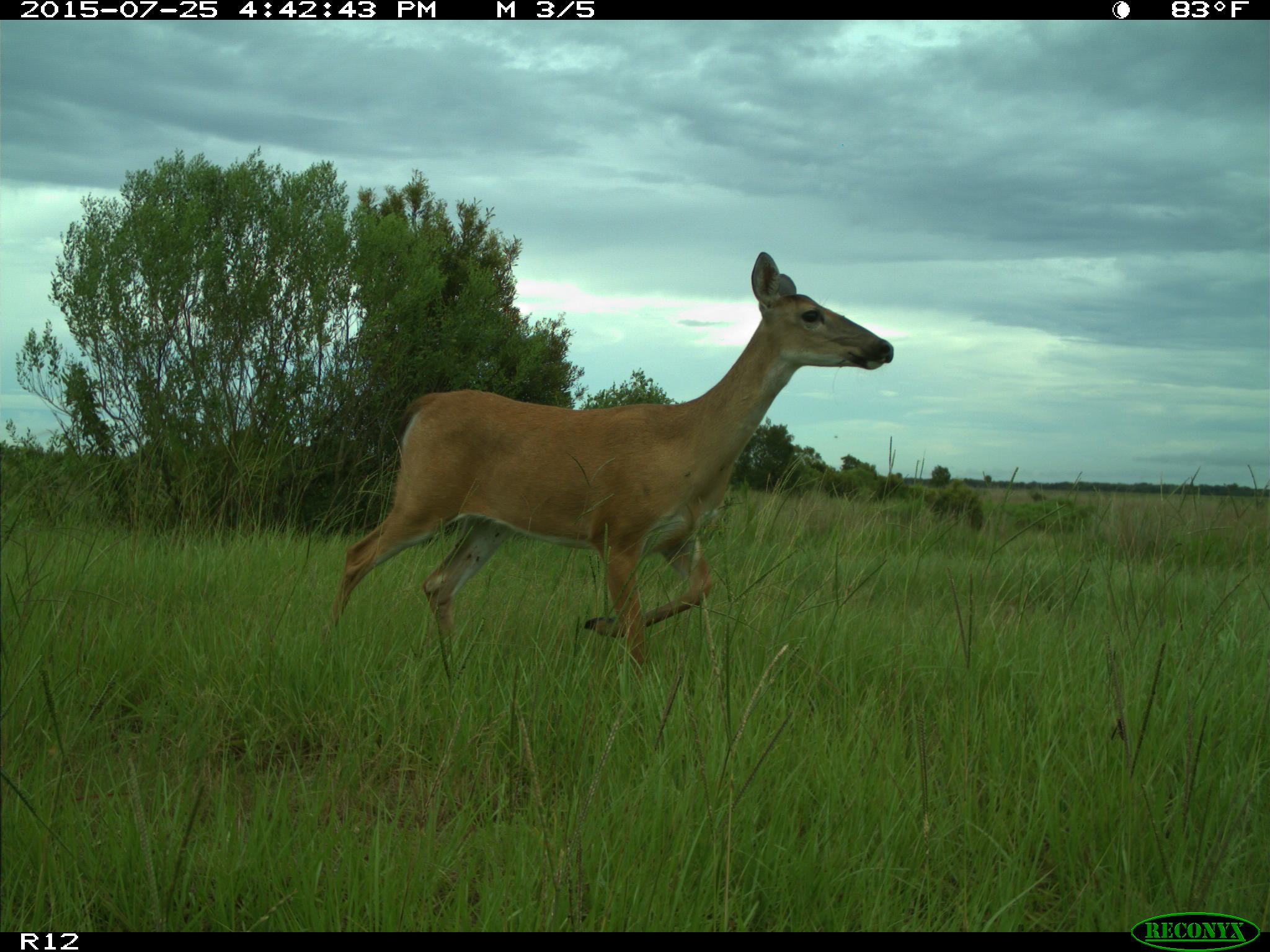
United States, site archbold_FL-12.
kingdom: Animalia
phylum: Chordata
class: Mammalia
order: Artiodactyla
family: Cervidae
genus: Odocoileus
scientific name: Odocoileus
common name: deer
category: unidentified deer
Unidentified deer (deer) (Odocoileus).